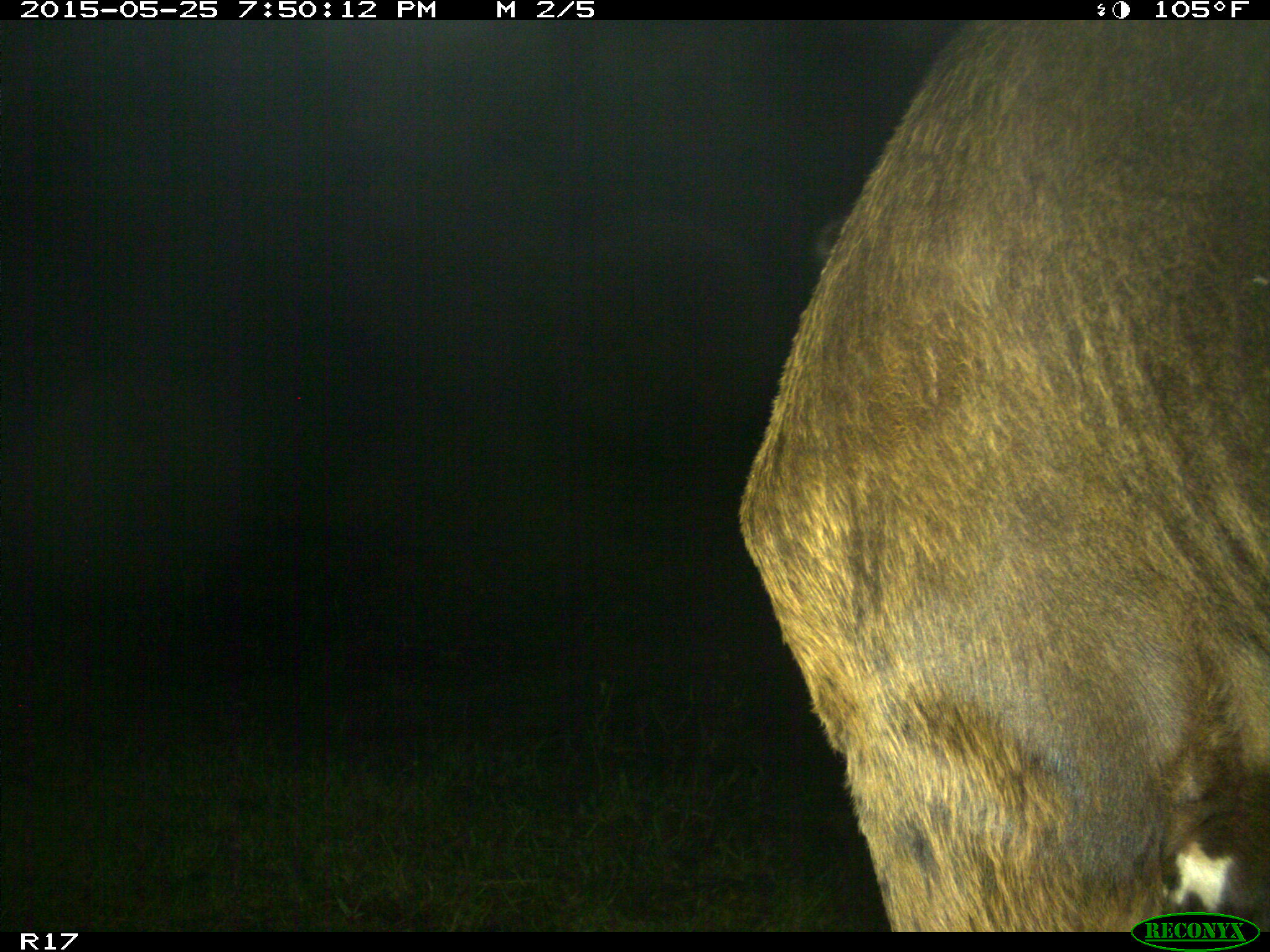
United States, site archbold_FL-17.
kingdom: Animalia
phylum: Chordata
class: Mammalia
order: Artiodactyla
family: Bovidae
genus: Bos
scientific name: Bos taurus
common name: domestic cow